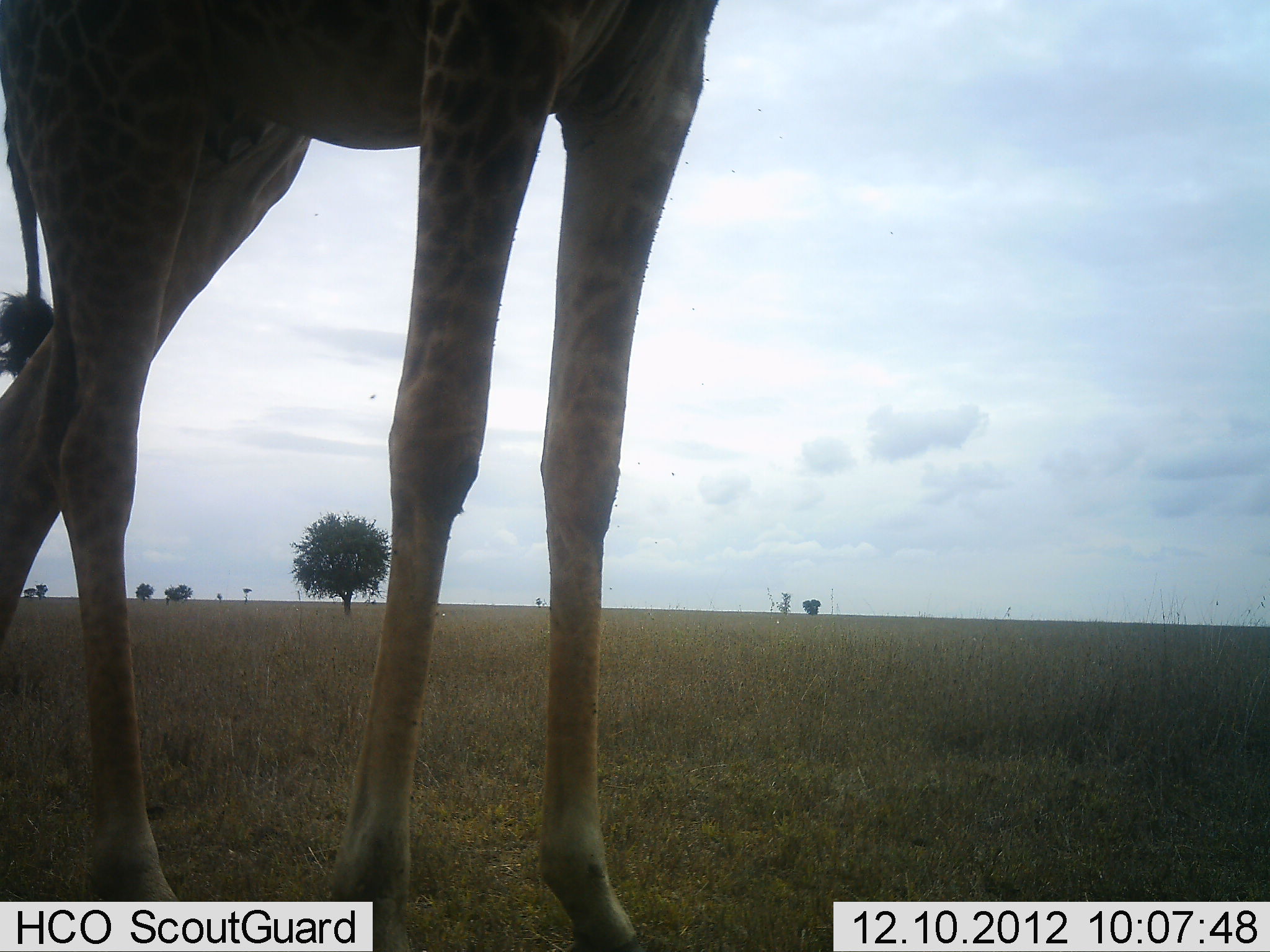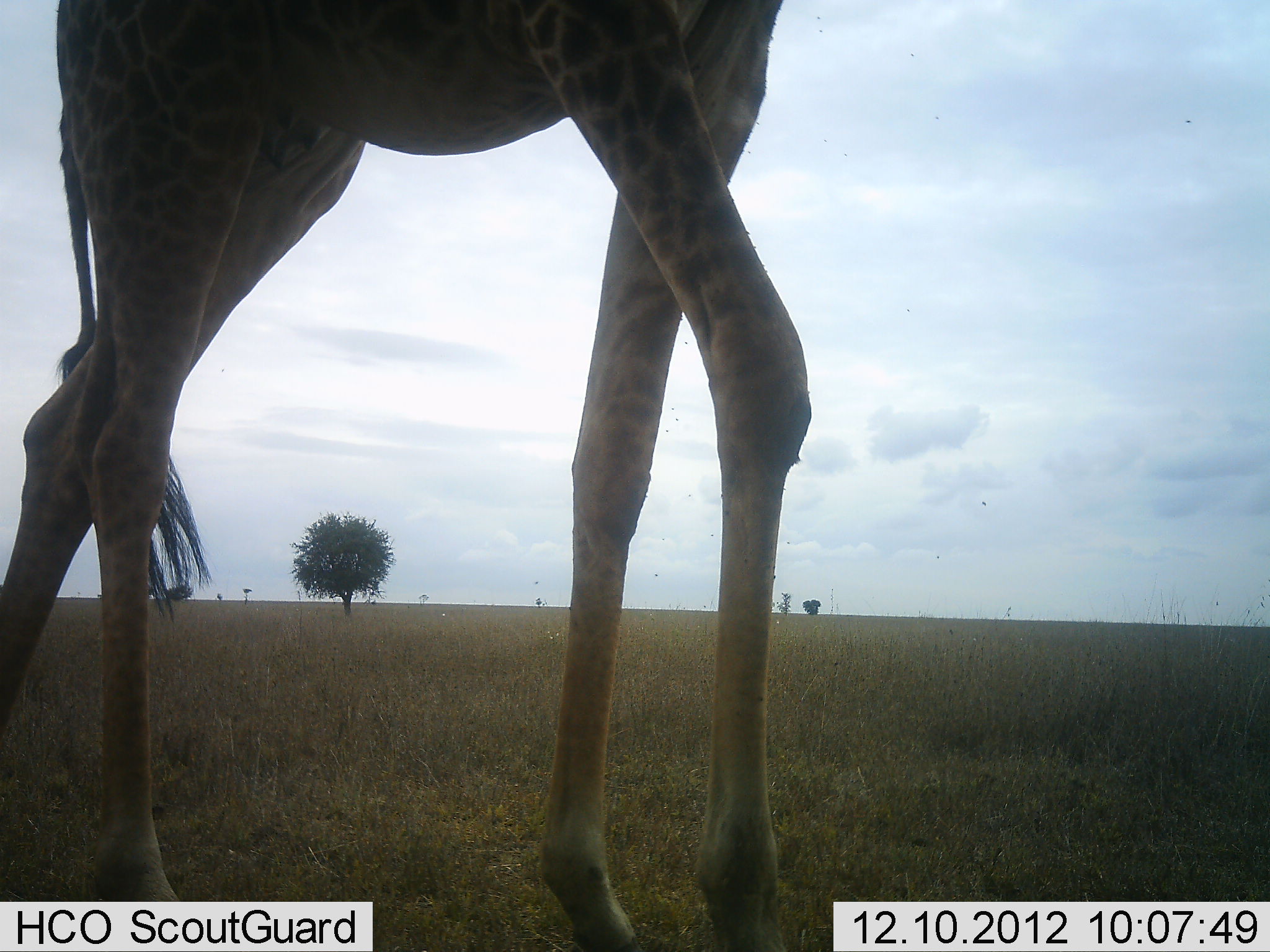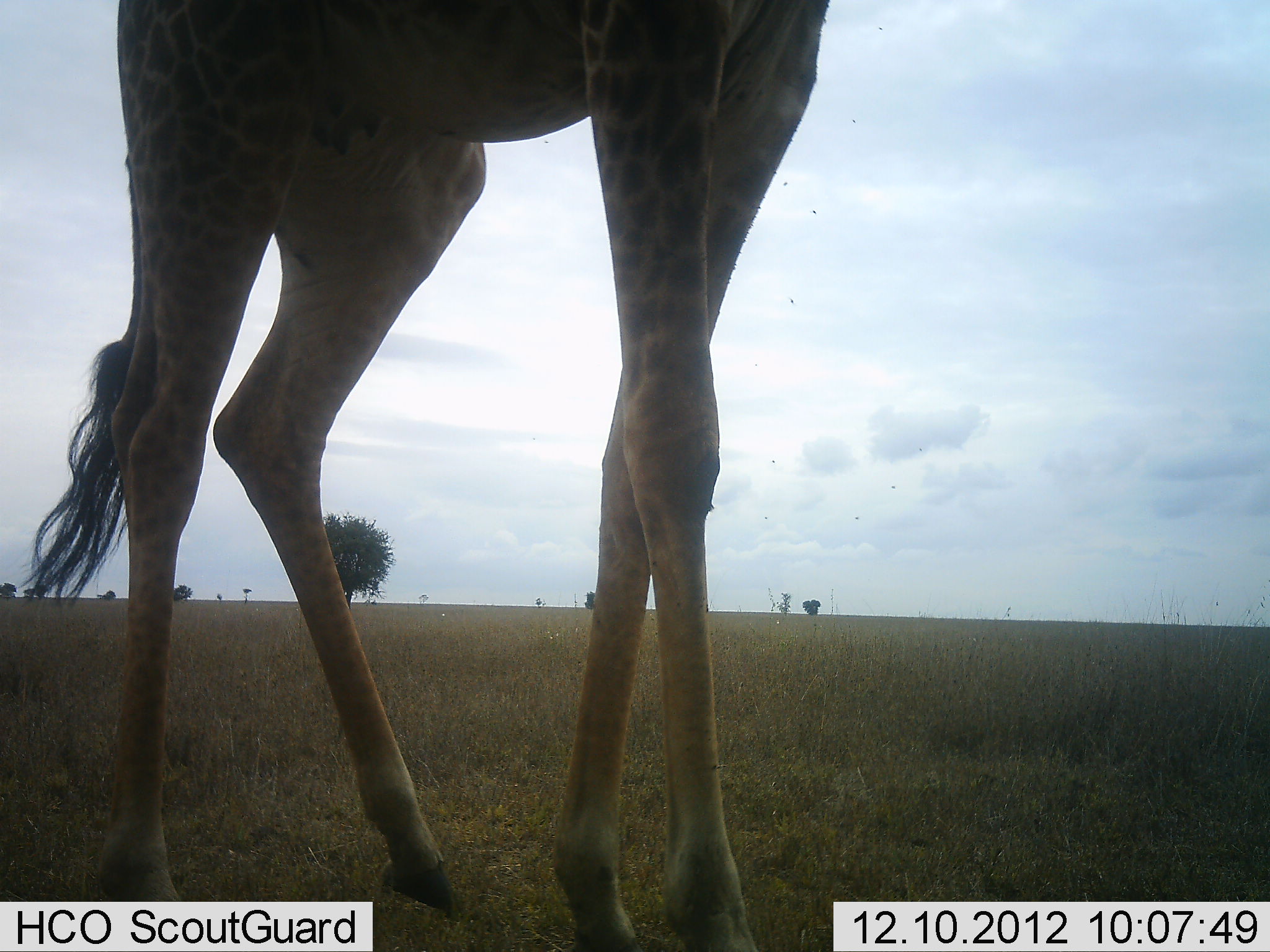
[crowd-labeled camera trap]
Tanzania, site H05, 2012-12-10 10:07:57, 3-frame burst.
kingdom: Animalia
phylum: Chordata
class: Mammalia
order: Artiodactyla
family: Giraffidae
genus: Giraffa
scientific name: Giraffa camelopardalis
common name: giraffe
Giraffe (Giraffa camelopardalis), count 1. Behavior (volunteer vote fractions): standing 20%, resting 0%, moving 80%, interacting 0%. Young present (vote fraction): 0%. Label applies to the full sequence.